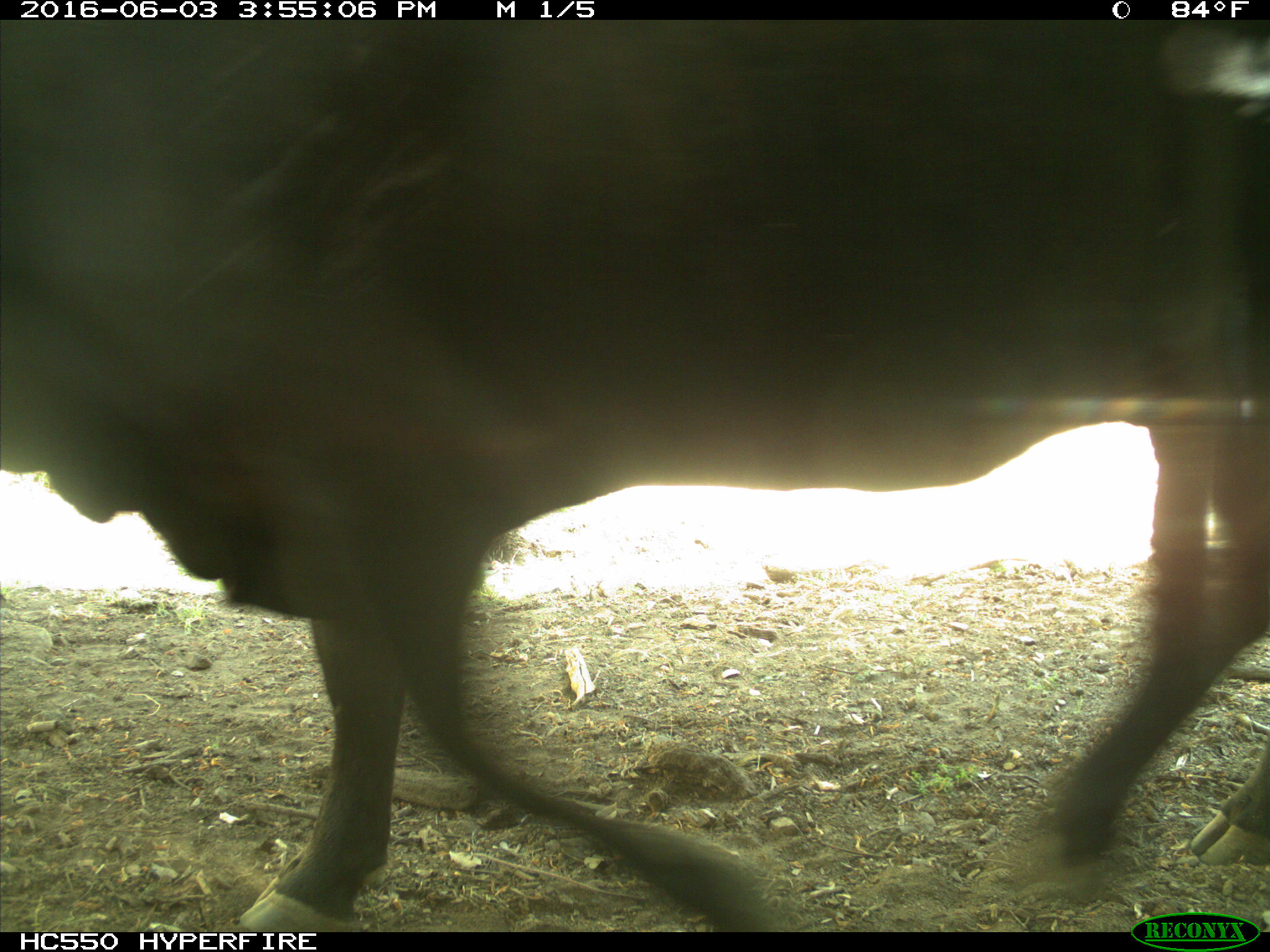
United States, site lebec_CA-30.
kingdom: Animalia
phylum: Chordata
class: Mammalia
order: Artiodactyla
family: Bovidae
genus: Bos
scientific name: Bos taurus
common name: domestic cow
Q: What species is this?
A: Bos taurus (domestic cow).